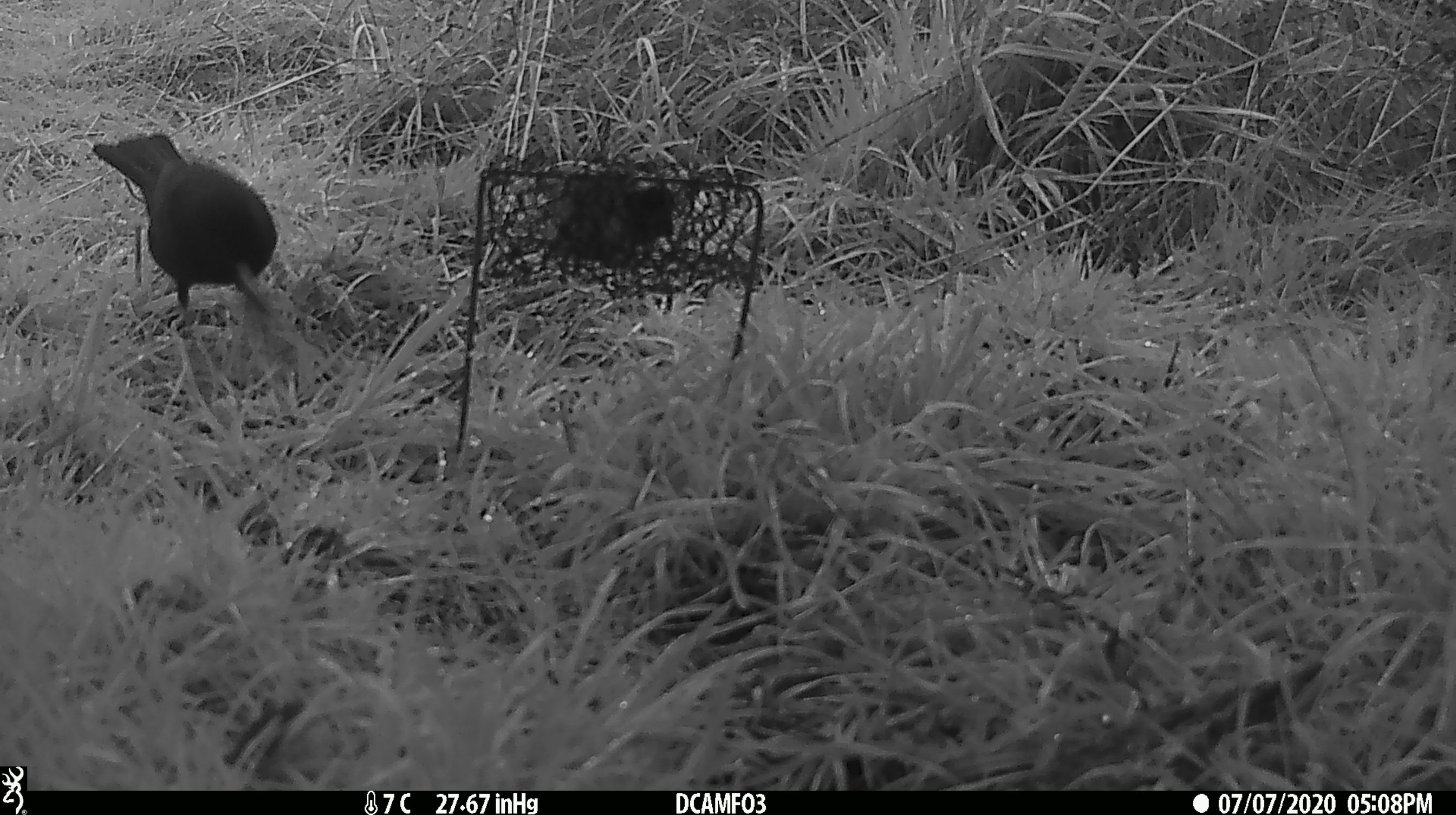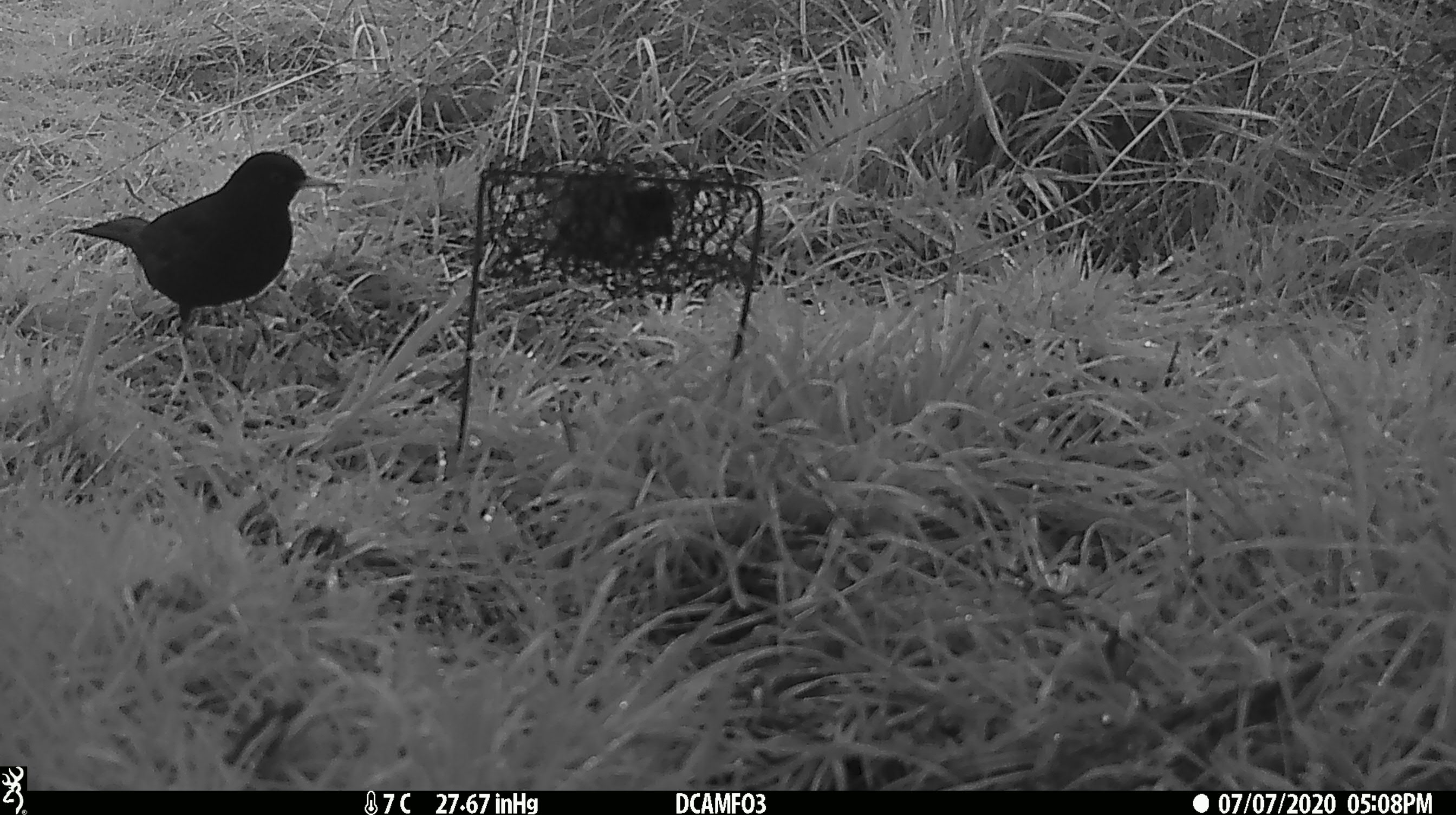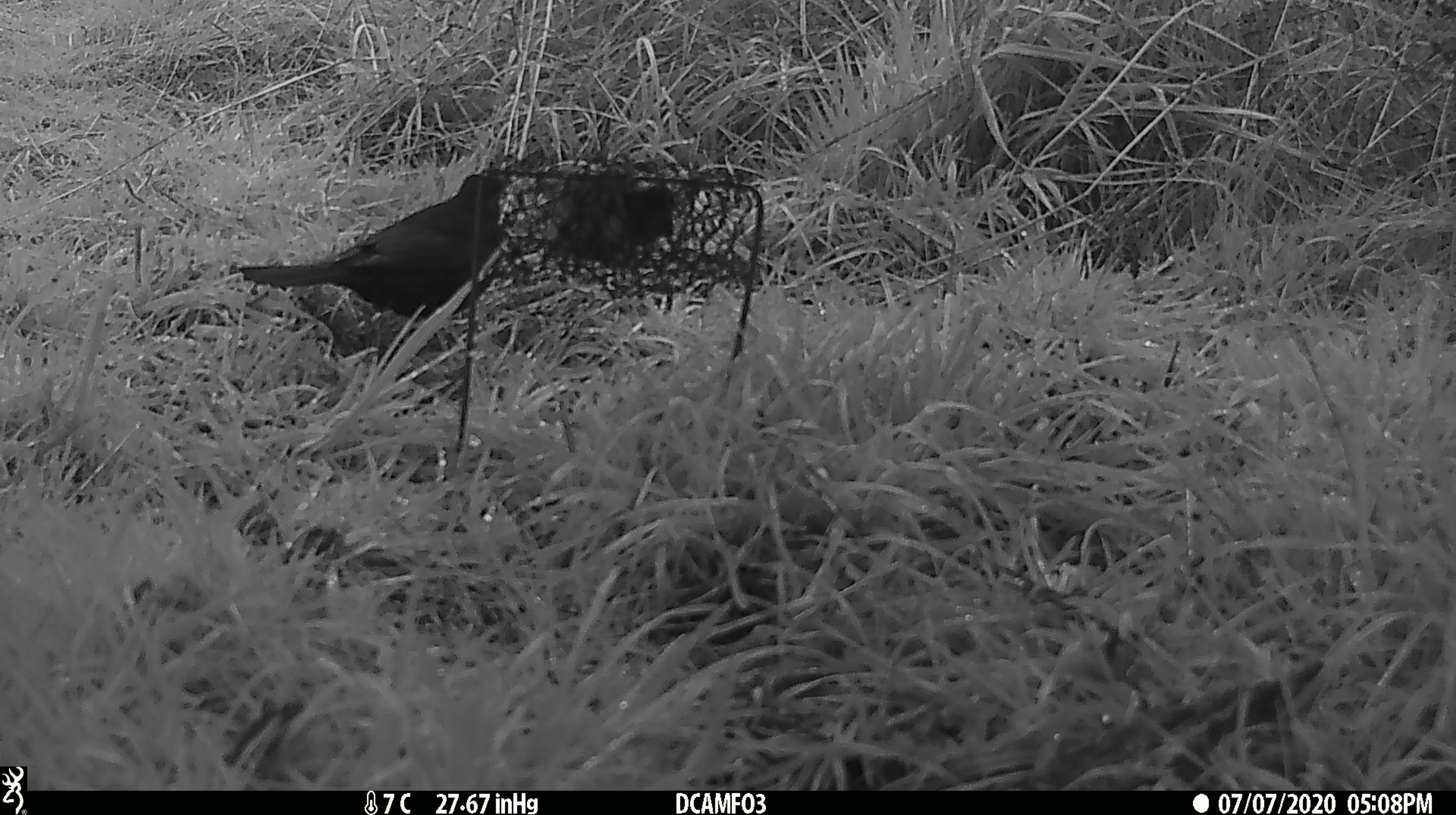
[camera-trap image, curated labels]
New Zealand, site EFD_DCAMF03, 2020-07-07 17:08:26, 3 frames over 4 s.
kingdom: Animalia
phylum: Chordata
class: Aves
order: Passeriformes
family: Turdidae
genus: Turdus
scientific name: Turdus merula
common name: eurasian blackbird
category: blackbird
Blackbird (eurasian blackbird) (Turdus merula).